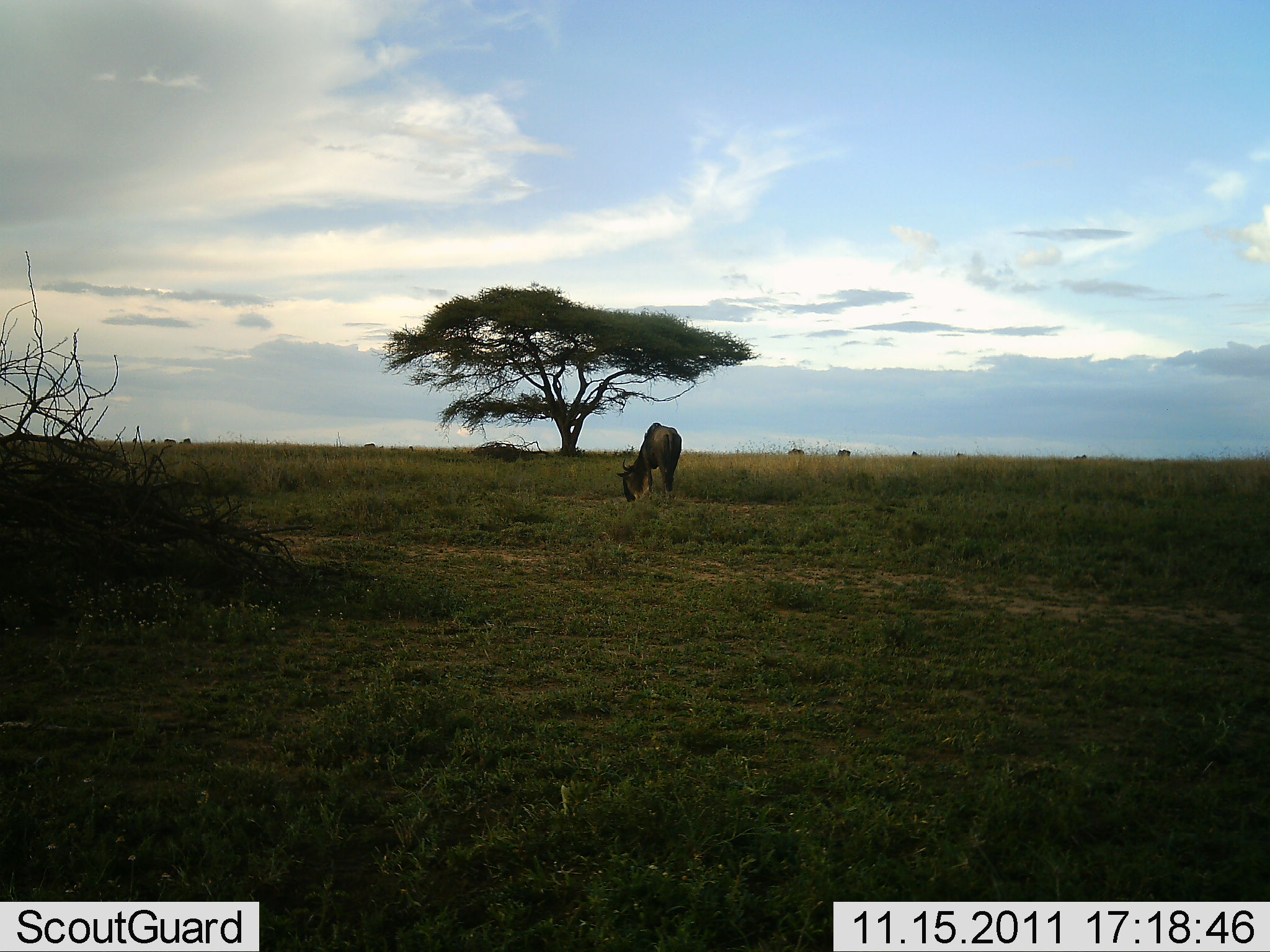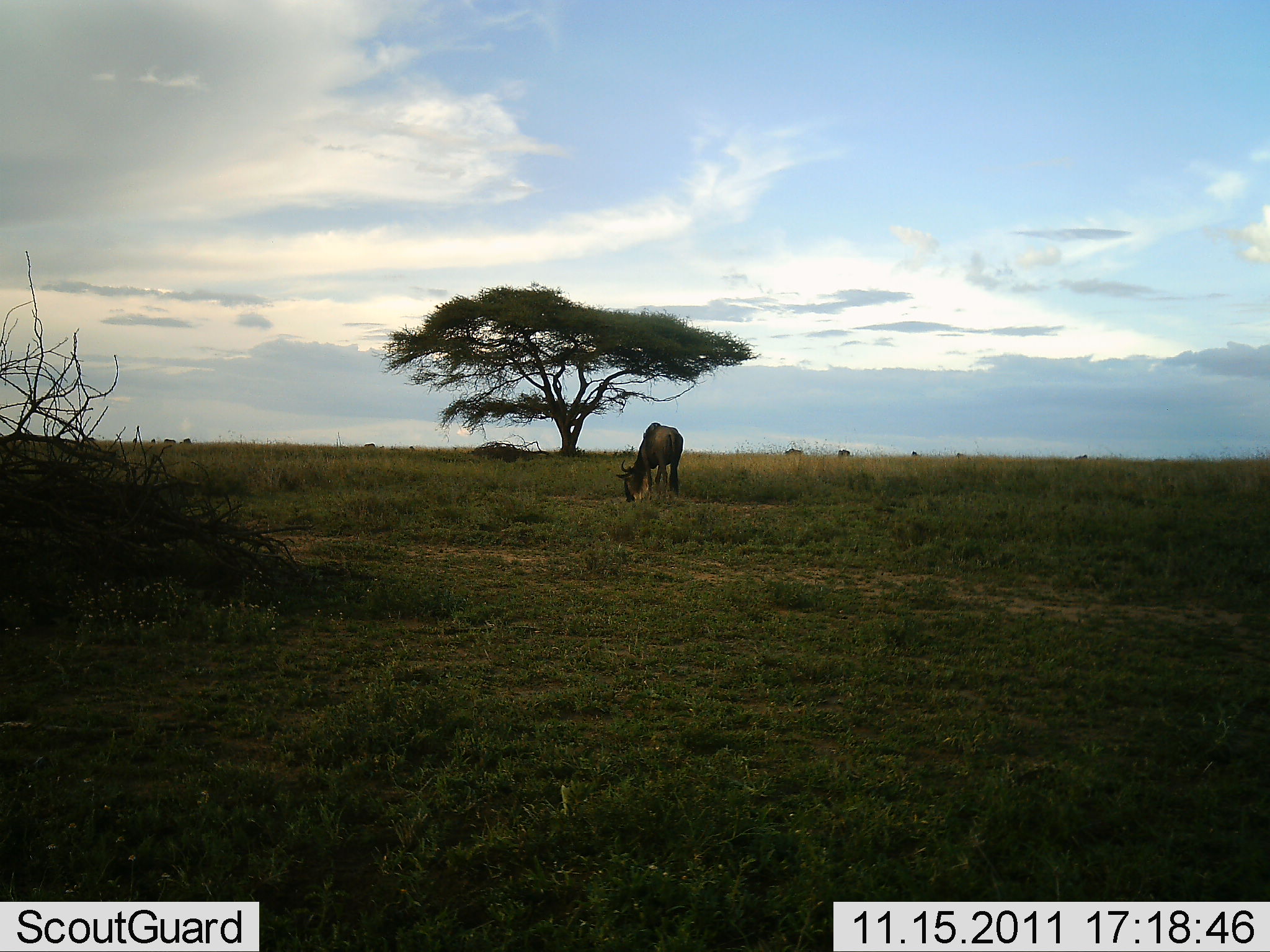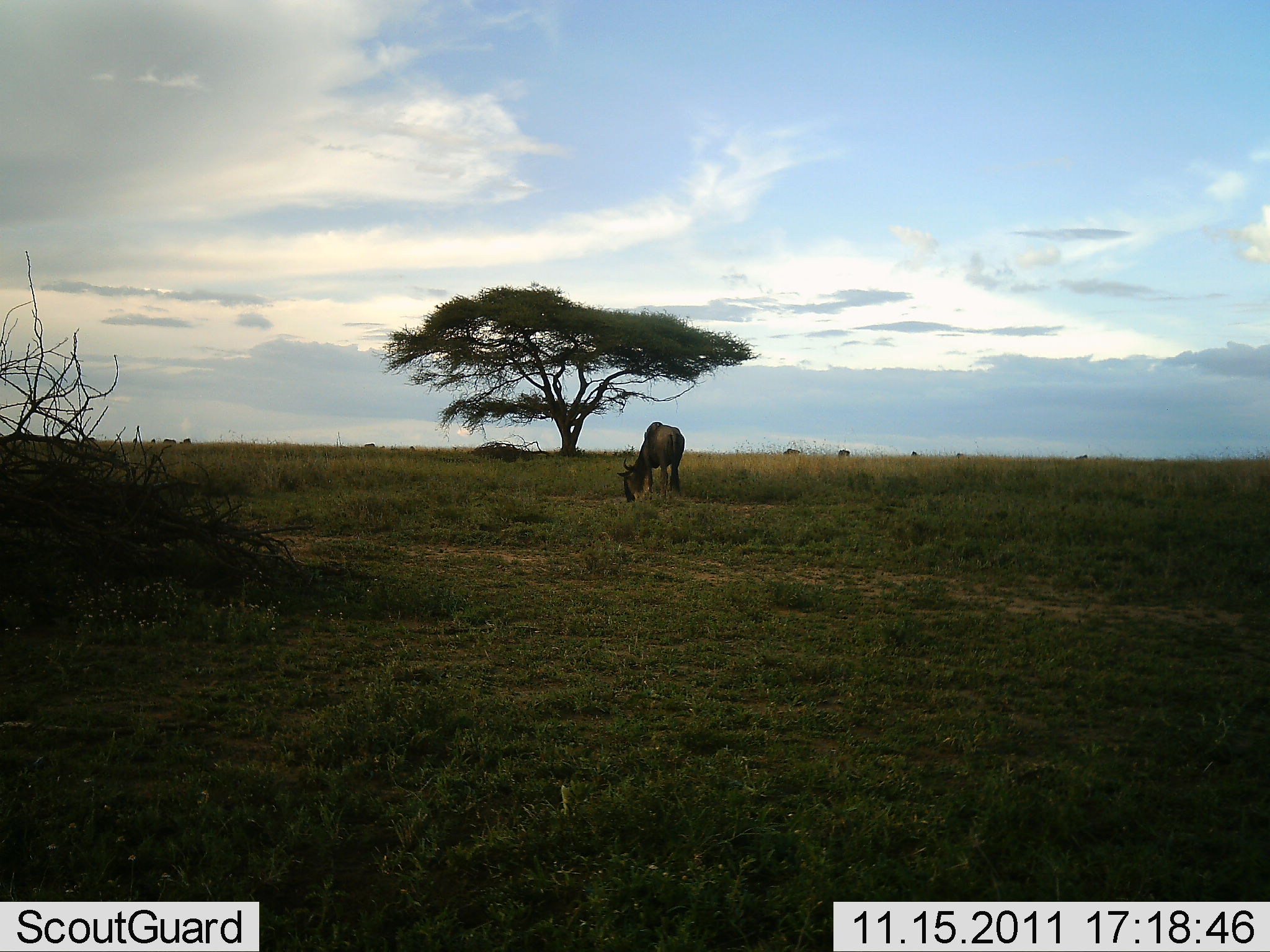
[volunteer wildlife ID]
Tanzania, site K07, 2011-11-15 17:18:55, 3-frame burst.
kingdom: Animalia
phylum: Chordata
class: Mammalia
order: Artiodactyla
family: Bovidae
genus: Connochaetes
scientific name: Connochaetes taurinus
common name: blue wildebeest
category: wildebeest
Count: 1.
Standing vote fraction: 30%.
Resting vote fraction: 0%.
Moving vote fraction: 0%.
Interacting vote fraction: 0%.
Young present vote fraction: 0%.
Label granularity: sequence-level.